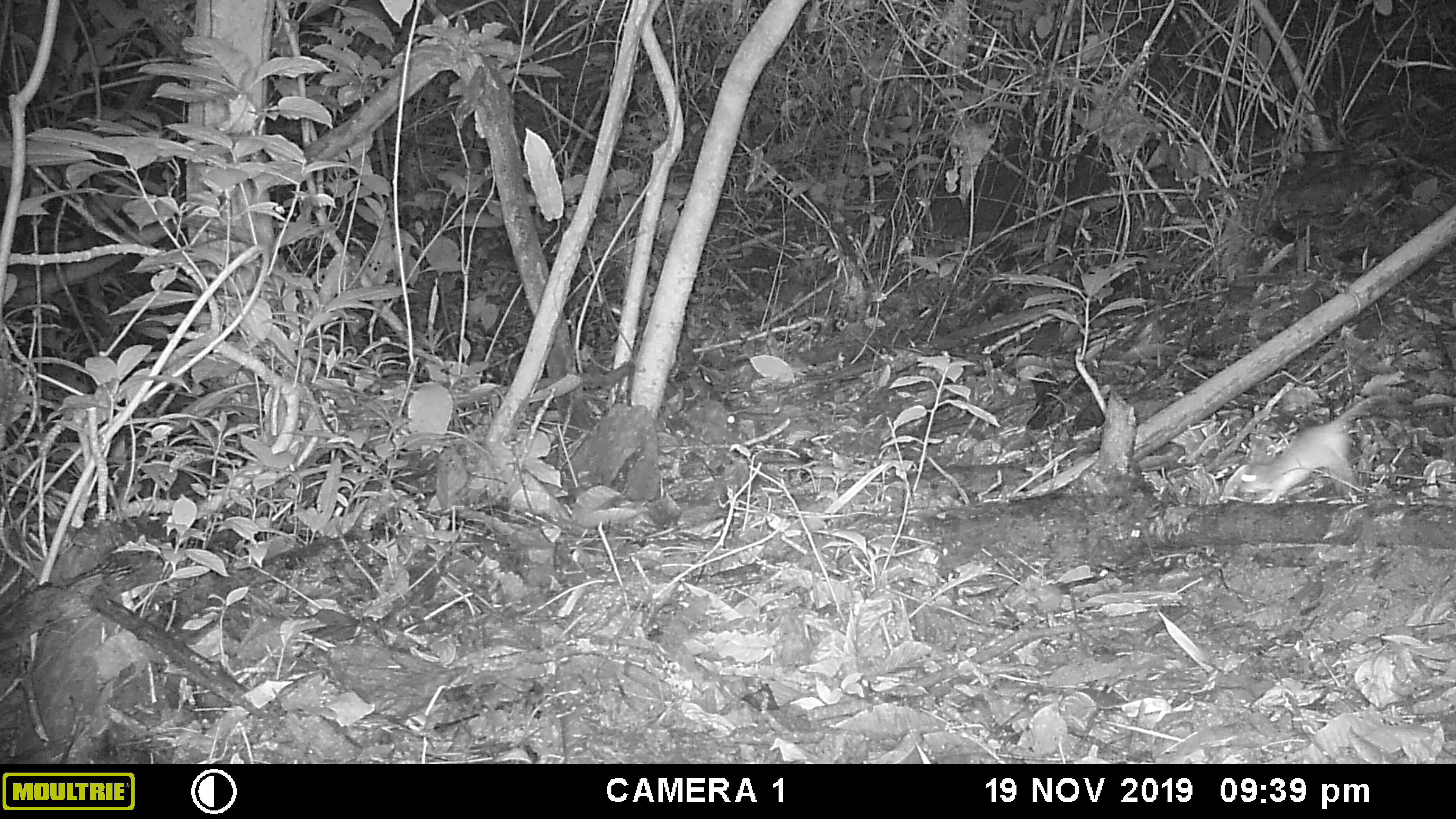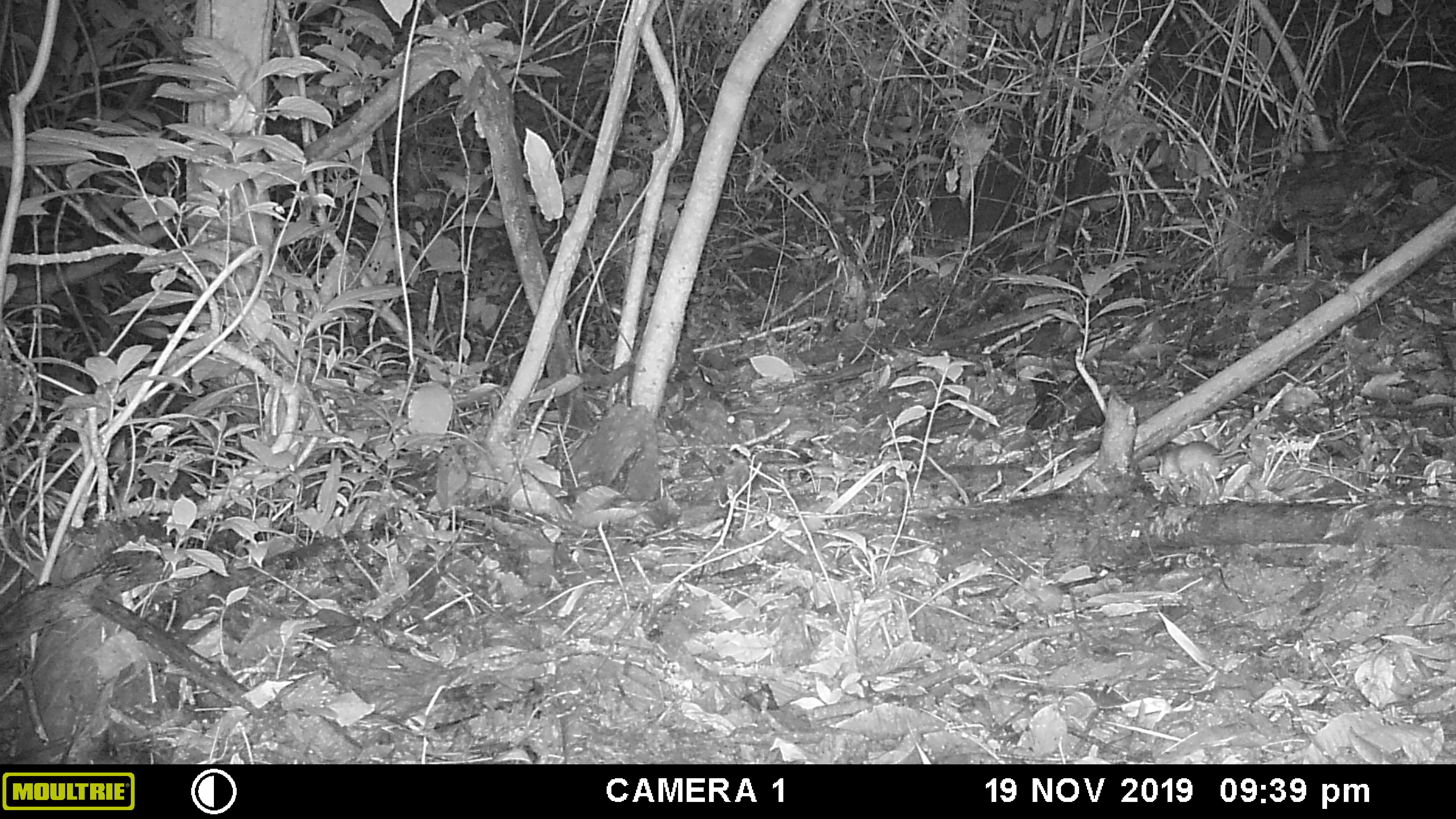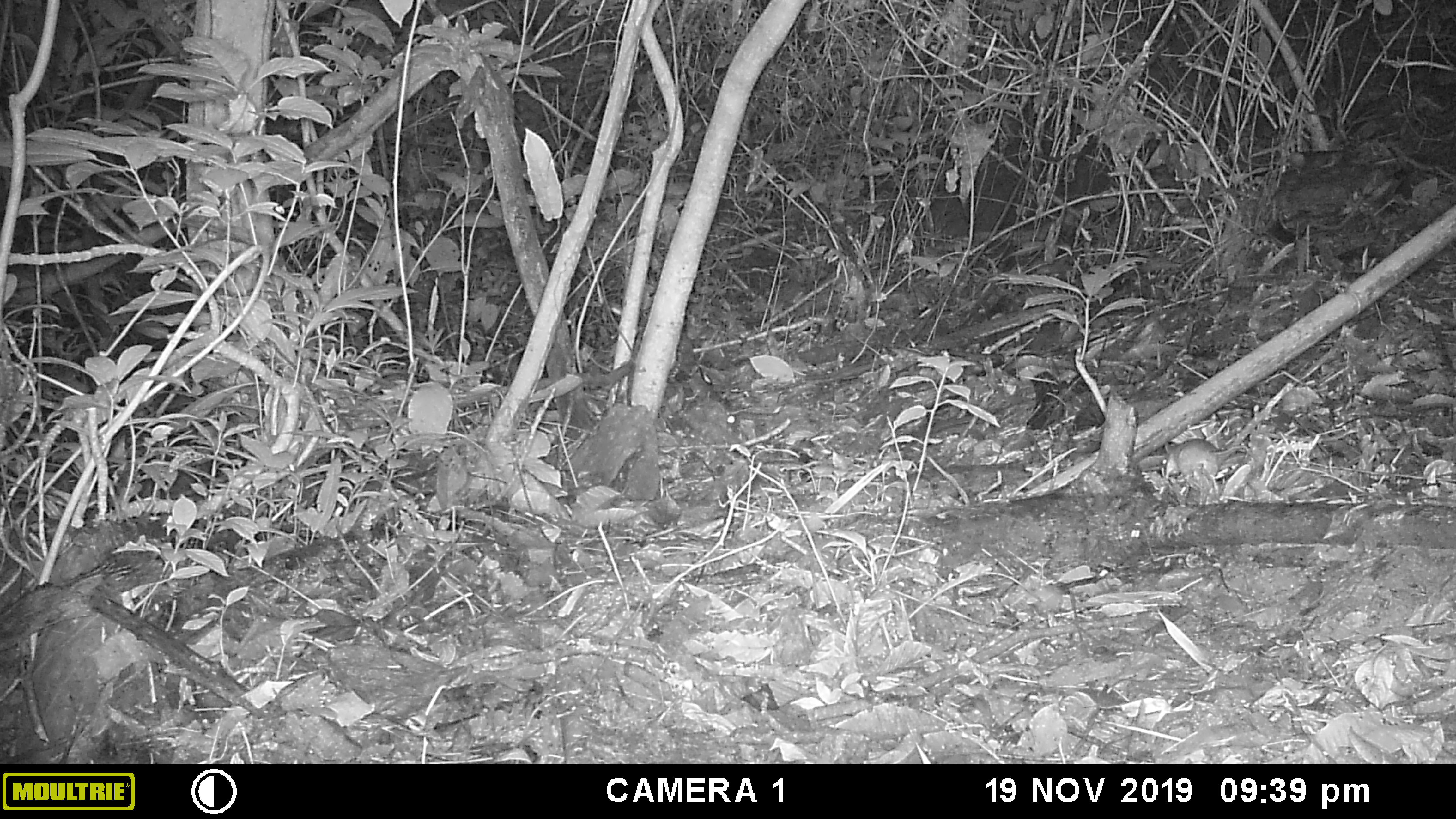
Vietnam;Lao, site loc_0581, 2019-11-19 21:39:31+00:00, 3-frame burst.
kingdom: Animalia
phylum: Chordata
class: Mammalia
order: Rodentia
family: Muridae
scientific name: Muridae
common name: old-world mice and rats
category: unidentified murid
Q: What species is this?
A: Unidentified murid (old-world mice and rats) (Muridae).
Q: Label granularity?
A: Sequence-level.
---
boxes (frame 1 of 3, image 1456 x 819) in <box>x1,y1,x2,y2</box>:
unidentified murid: <box>1238,393,1391,505</box>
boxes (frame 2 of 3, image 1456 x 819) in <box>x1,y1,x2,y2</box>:
unidentified murid: <box>1162,440,1250,482</box>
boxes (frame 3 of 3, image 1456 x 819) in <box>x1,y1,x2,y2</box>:
unidentified murid: <box>1161,438,1249,485</box>